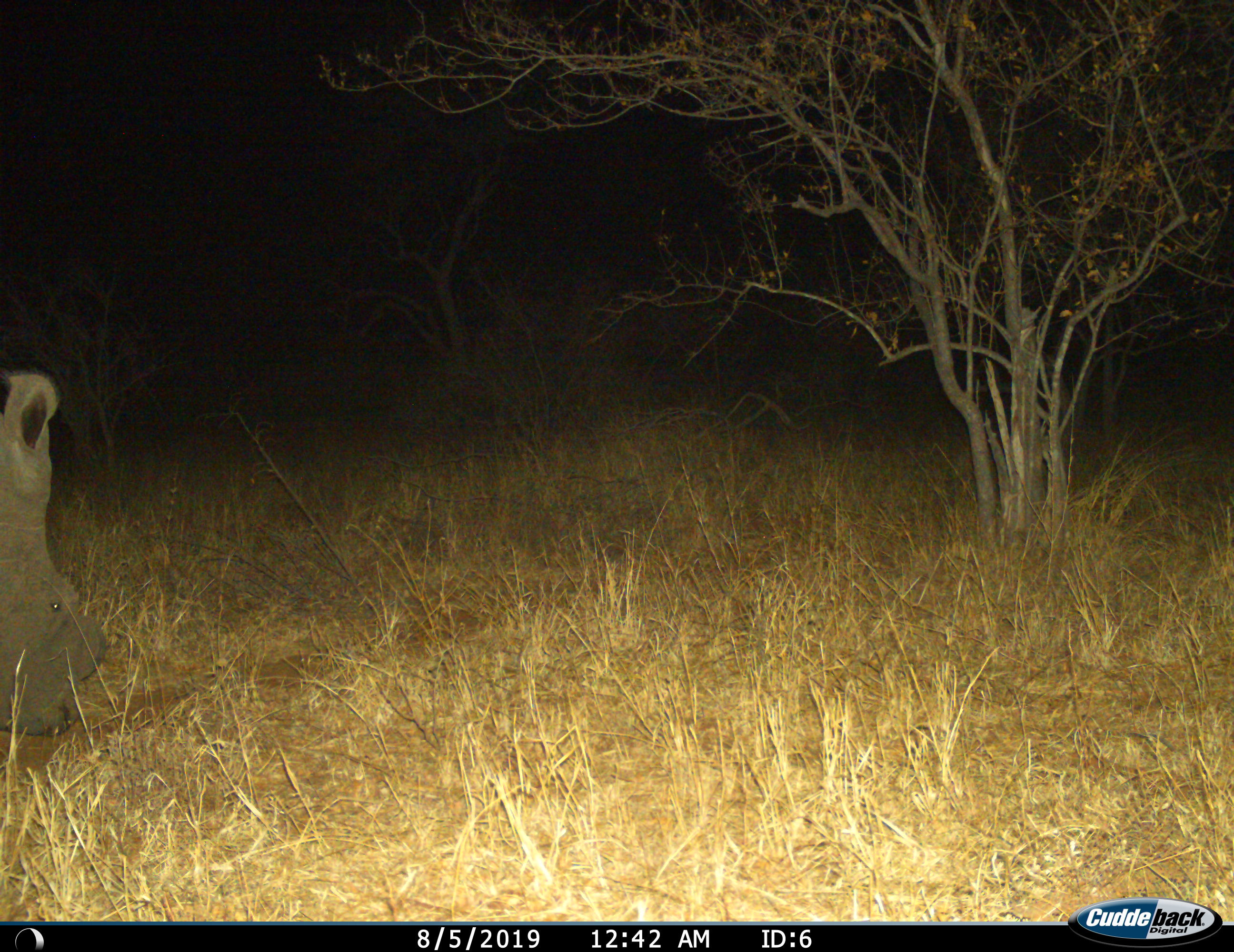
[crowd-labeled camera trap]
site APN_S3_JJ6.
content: unidentified animal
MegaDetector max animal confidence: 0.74